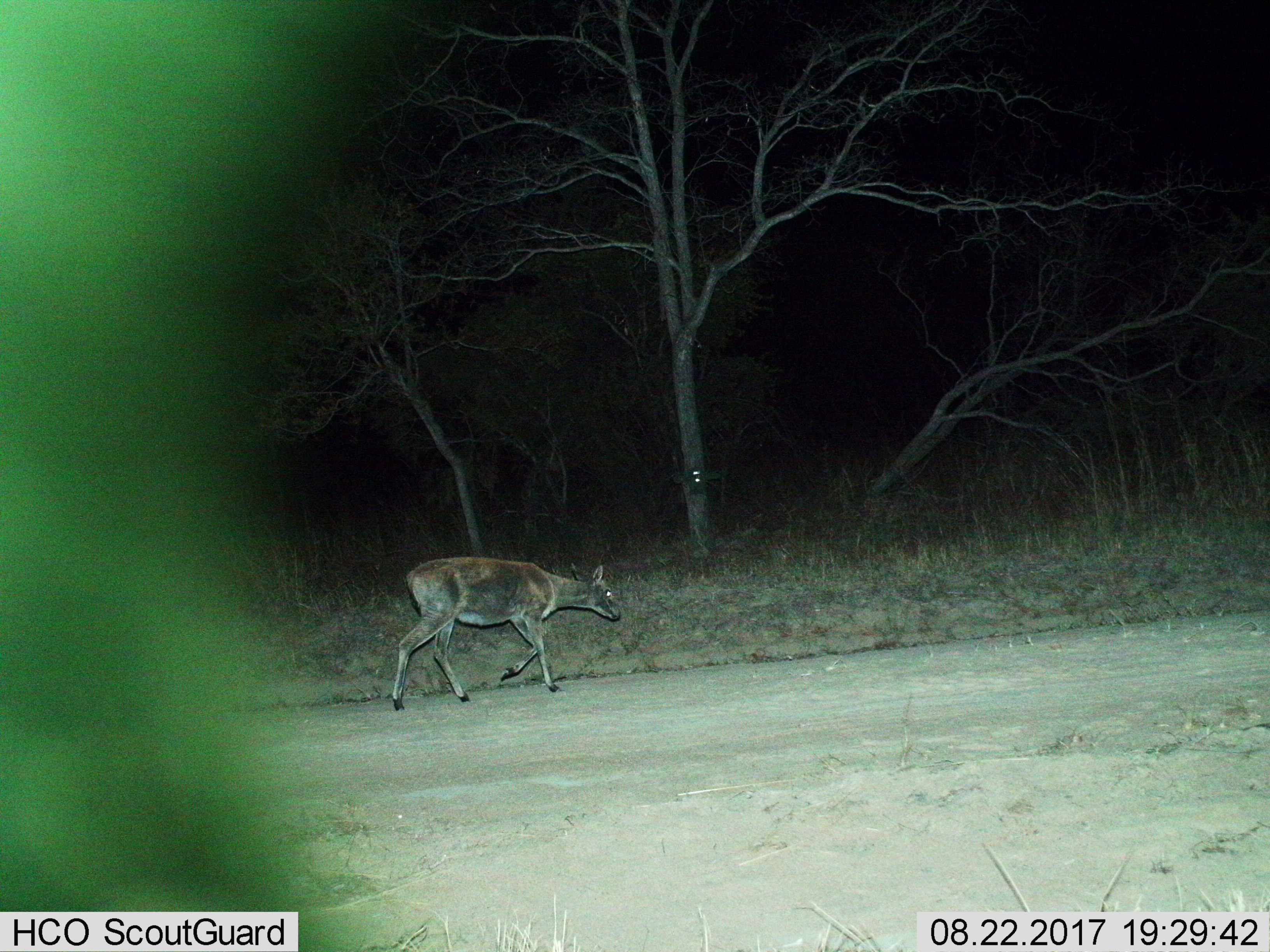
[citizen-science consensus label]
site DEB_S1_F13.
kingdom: Animalia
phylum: Chordata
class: Mammalia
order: Artiodactyla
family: Bovidae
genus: Sylvicapra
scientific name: Sylvicapra grimmia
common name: common duiker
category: duikercommongrey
Duikercommongrey (common duiker) (Sylvicapra grimmia), count 1. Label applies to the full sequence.